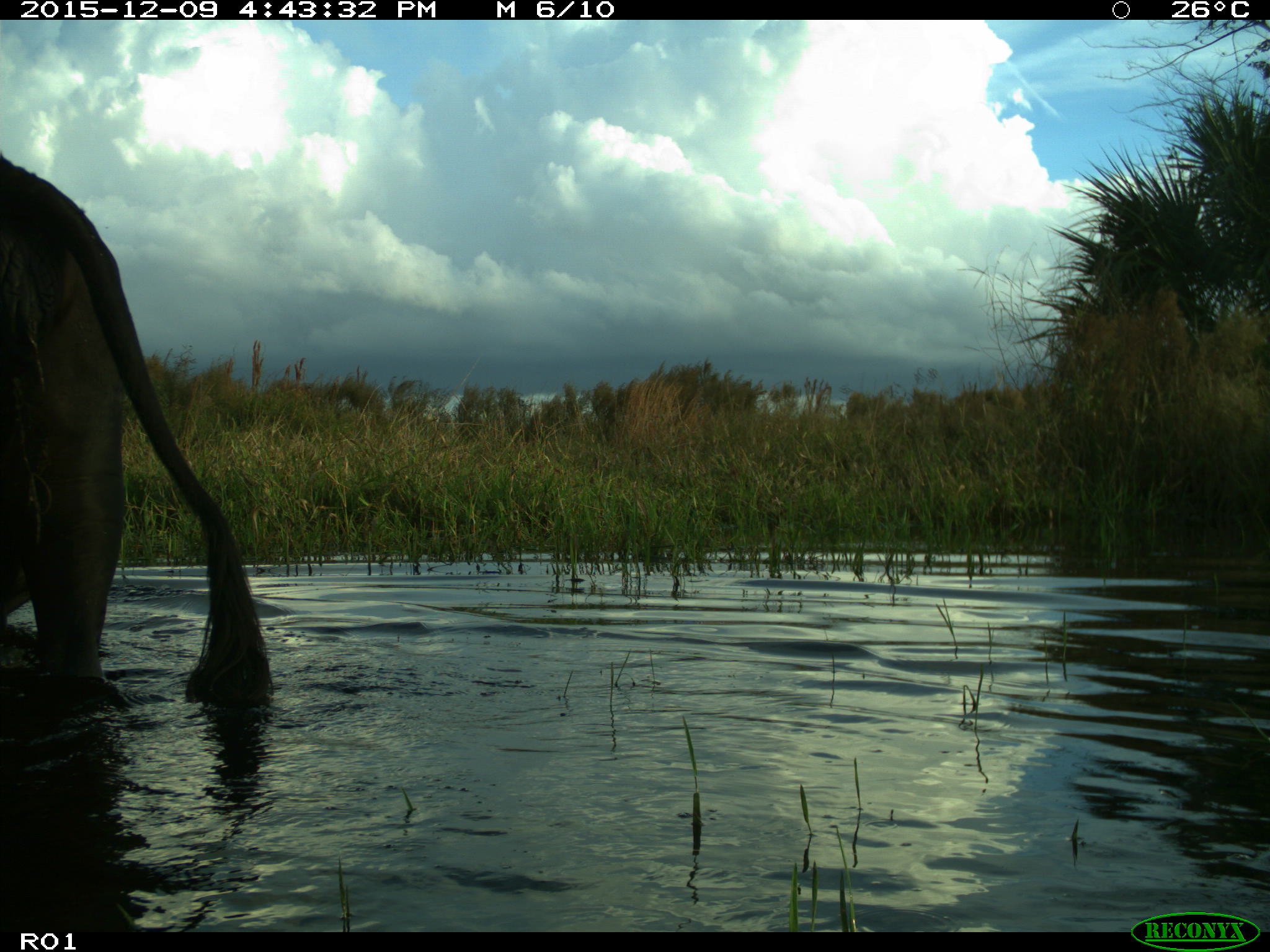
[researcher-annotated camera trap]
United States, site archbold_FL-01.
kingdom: Animalia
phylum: Chordata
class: Mammalia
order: Artiodactyla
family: Bovidae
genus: Bos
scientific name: Bos taurus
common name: domestic cow